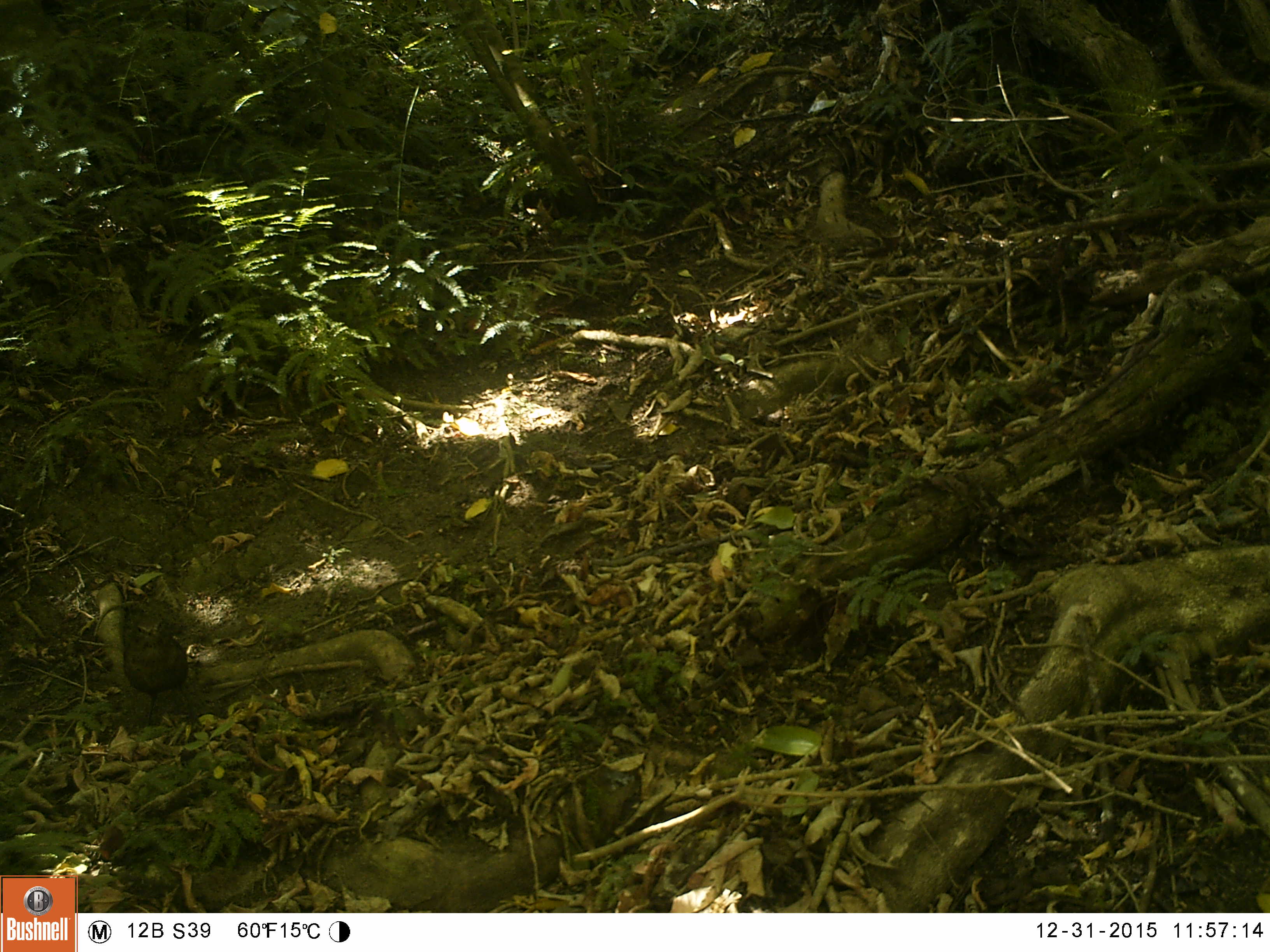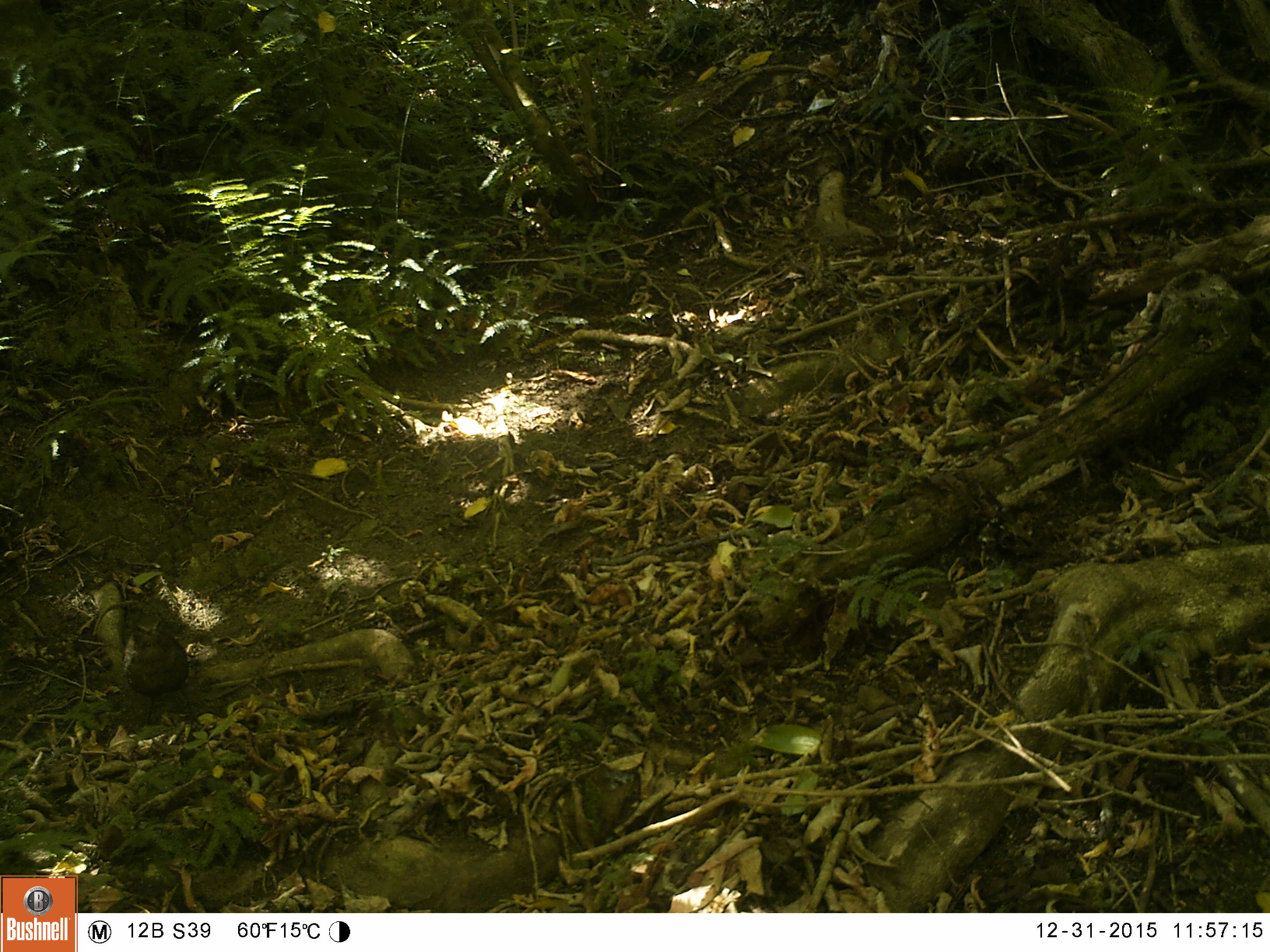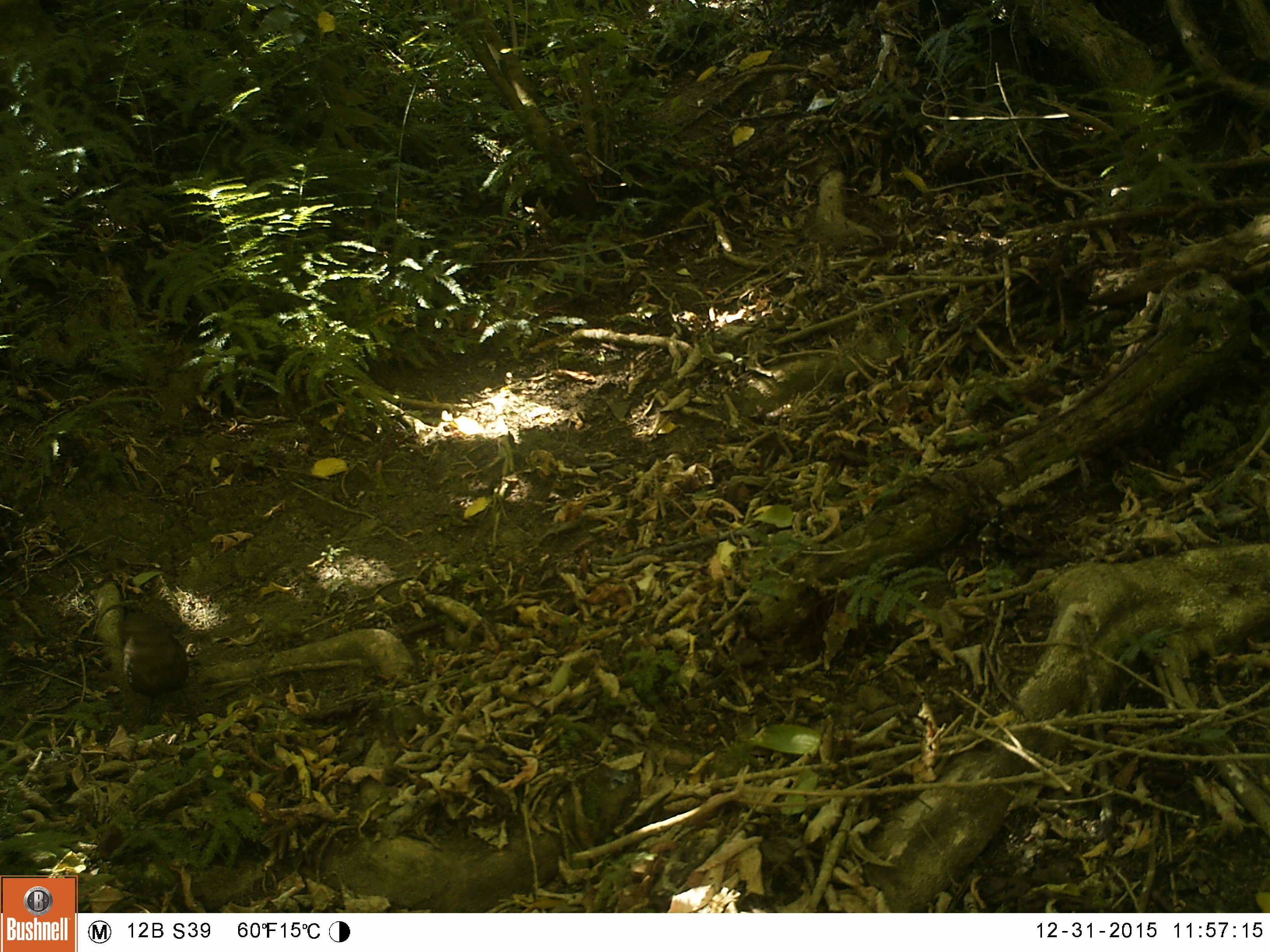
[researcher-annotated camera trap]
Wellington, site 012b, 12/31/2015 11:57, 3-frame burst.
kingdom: Animalia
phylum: Chordata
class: Aves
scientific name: Aves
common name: bird